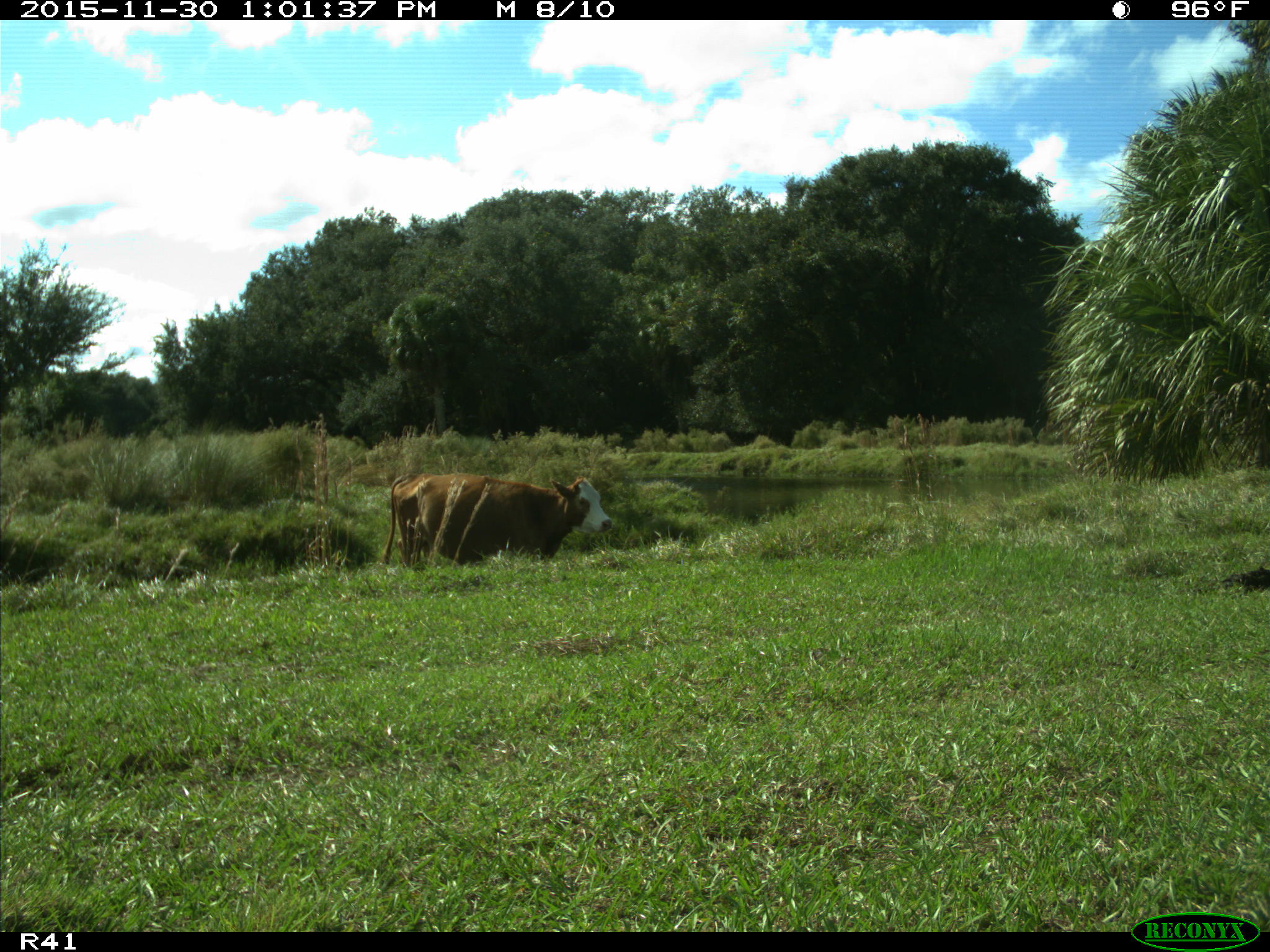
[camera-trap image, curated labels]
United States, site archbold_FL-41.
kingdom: Animalia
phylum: Chordata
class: Mammalia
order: Artiodactyla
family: Bovidae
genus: Bos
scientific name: Bos taurus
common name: domestic cow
Bos taurus (domestic cow).